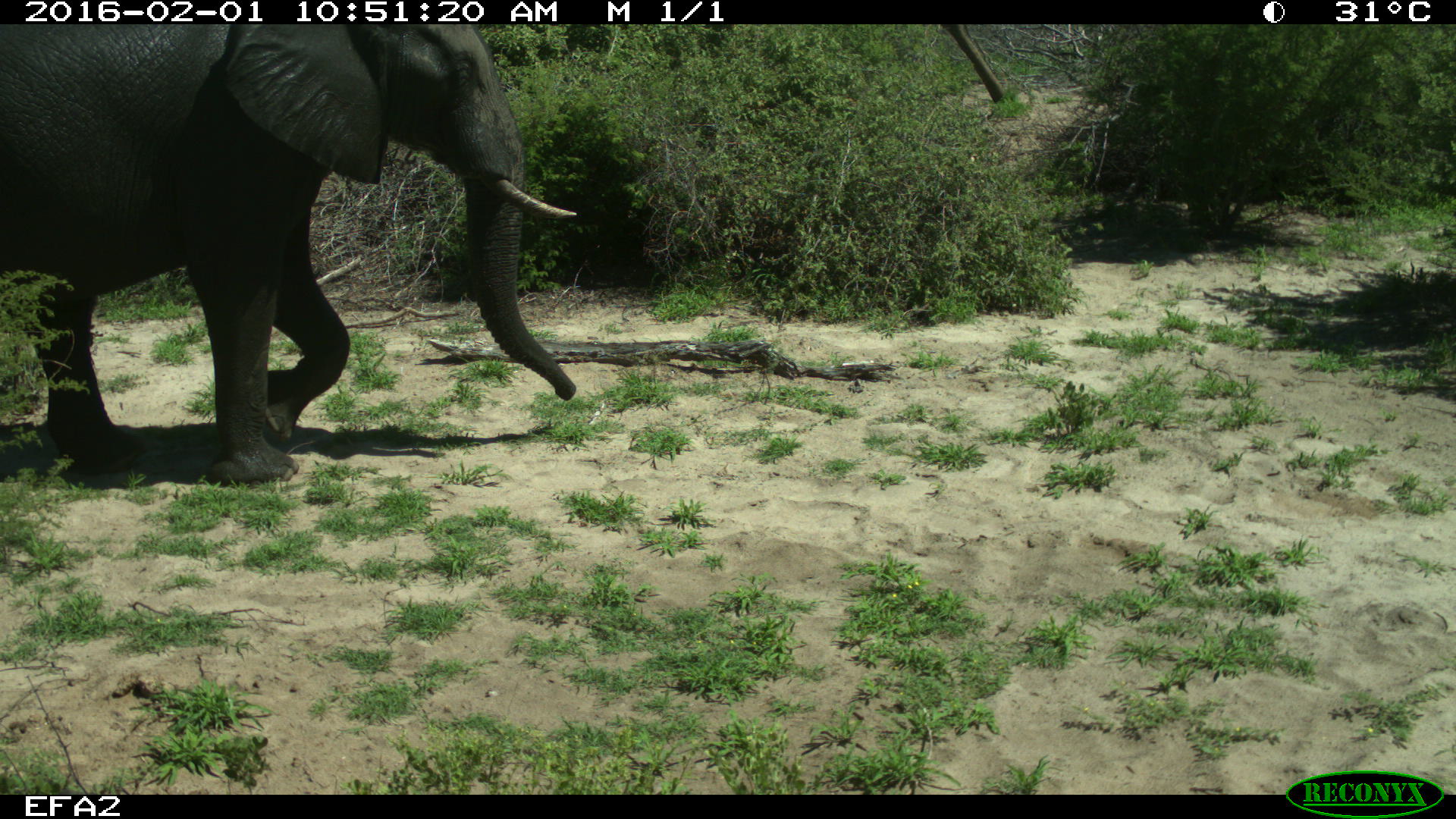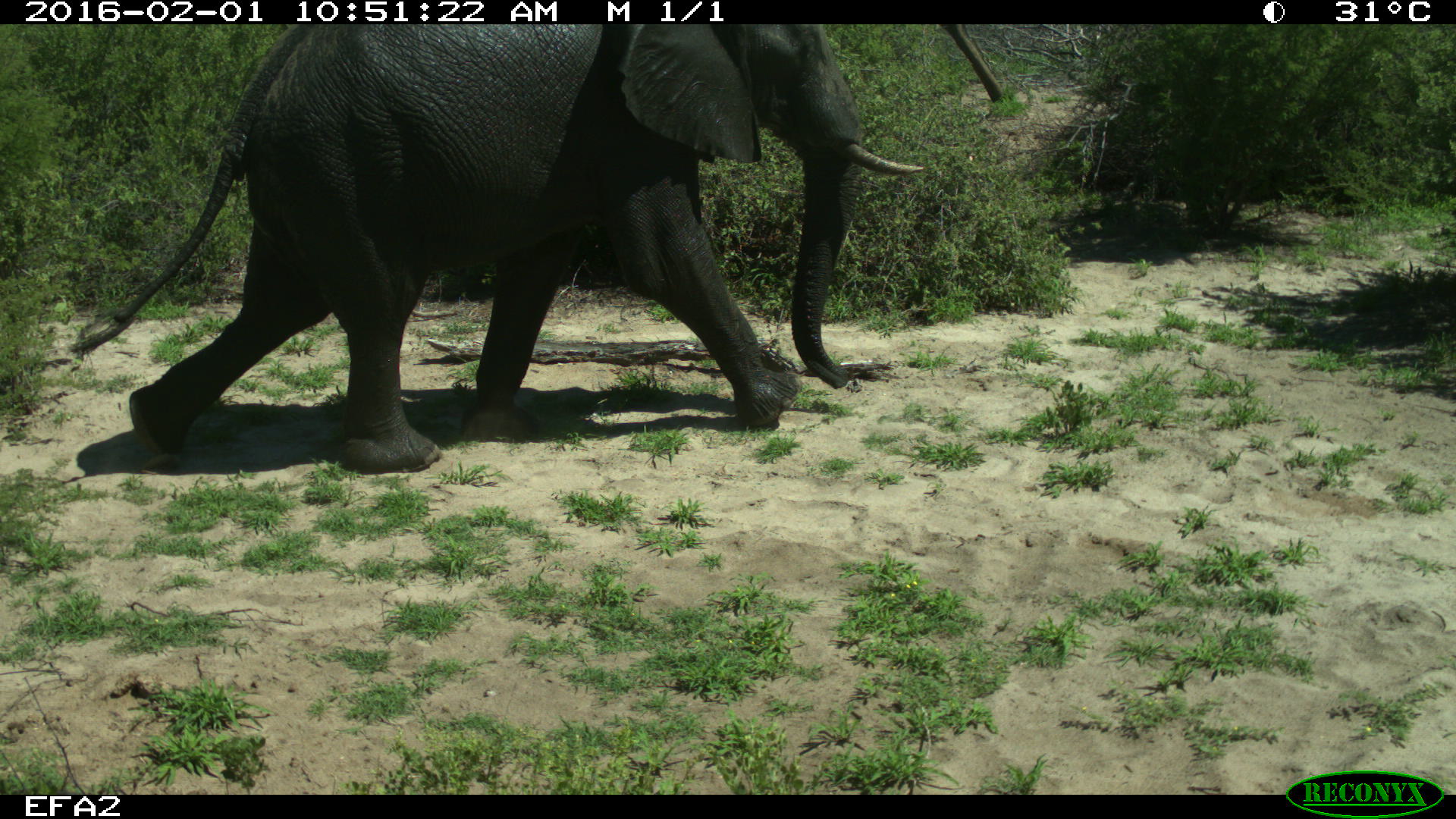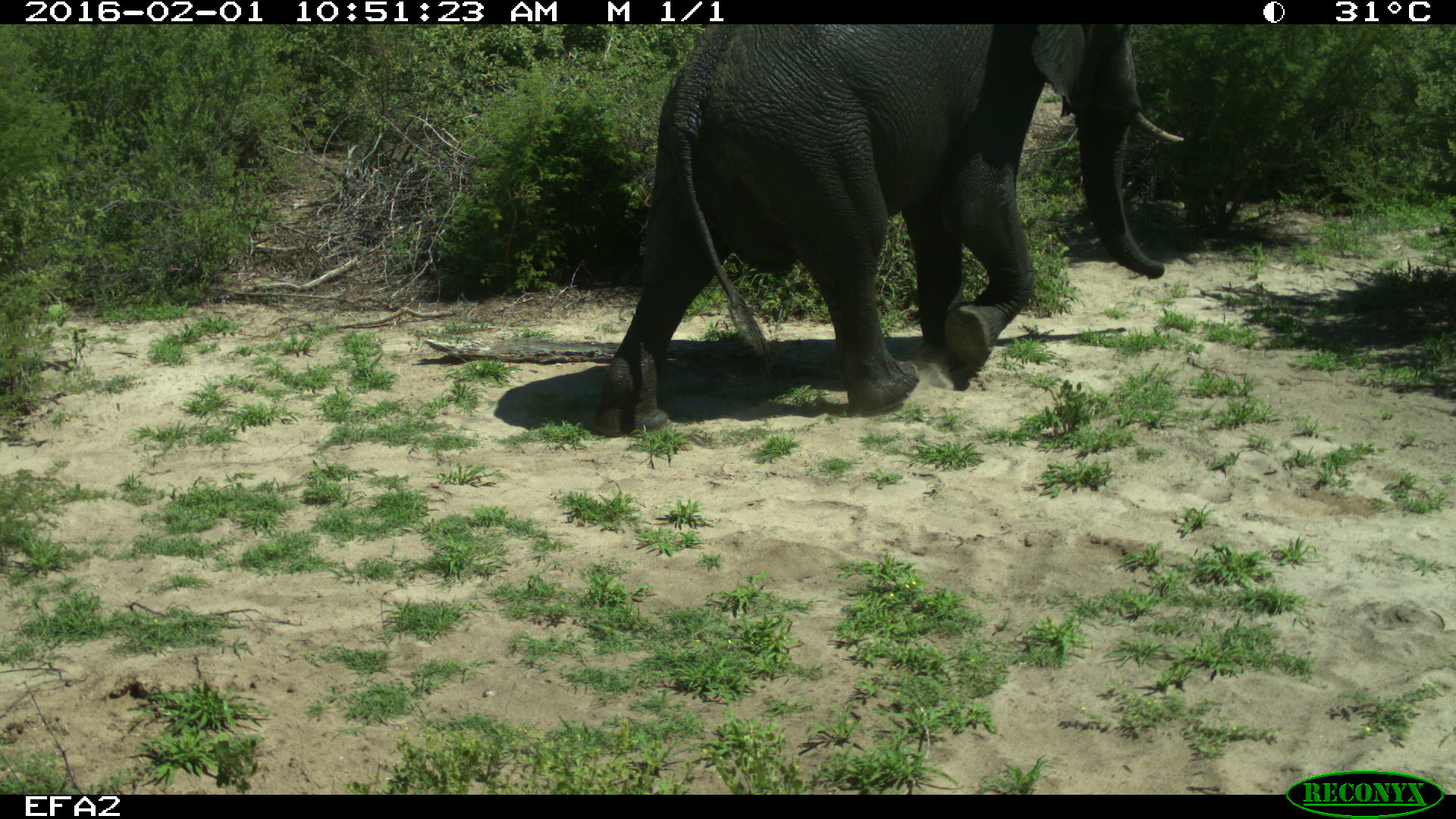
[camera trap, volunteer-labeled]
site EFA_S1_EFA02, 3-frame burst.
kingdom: Animalia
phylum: Chordata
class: Mammalia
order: Proboscidea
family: Elephantidae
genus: Loxodonta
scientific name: Loxodonta africana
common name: african bush elephant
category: elephant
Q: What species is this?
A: Elephant (african bush elephant) (Loxodonta africana).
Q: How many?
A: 1.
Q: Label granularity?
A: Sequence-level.